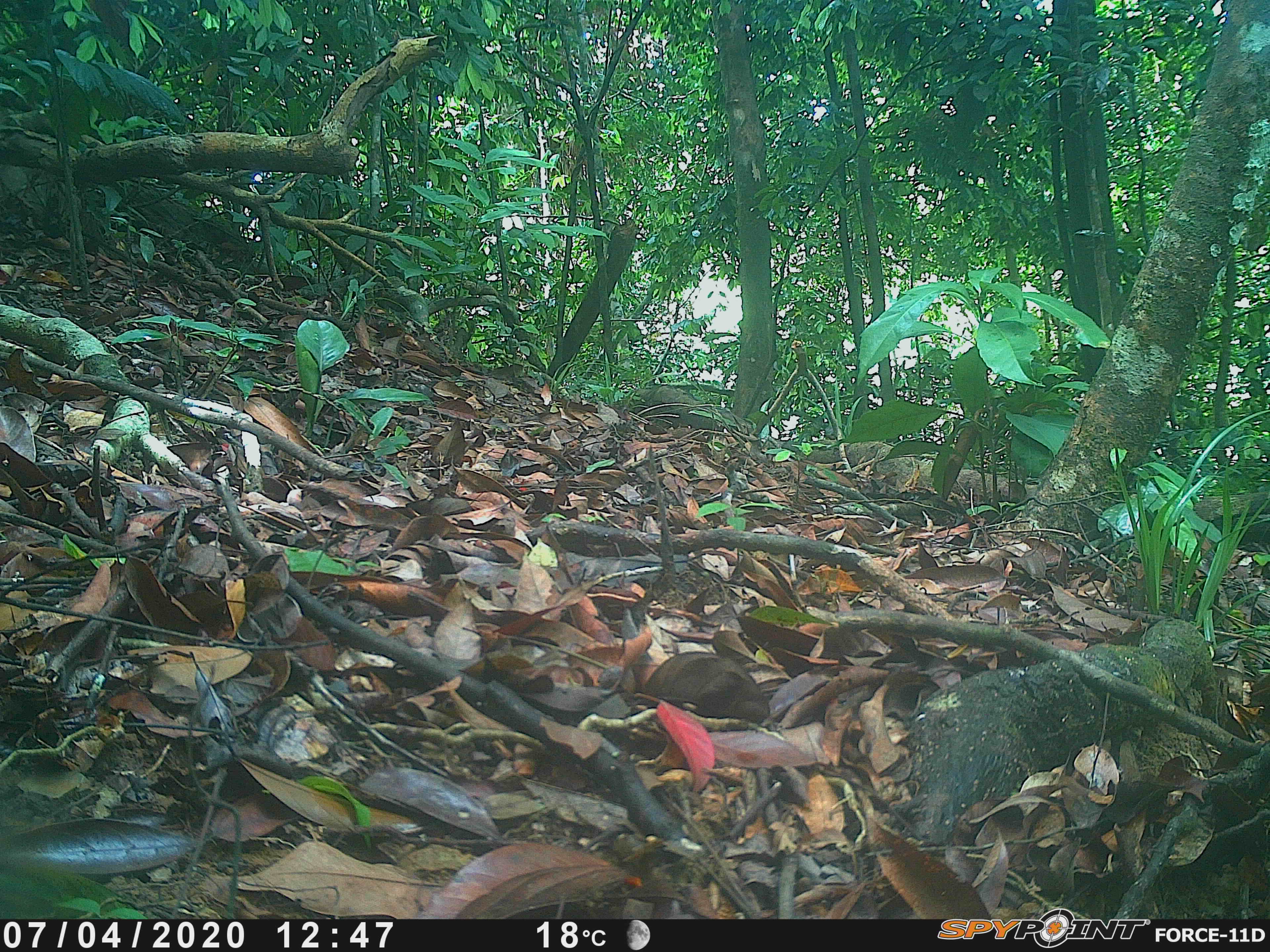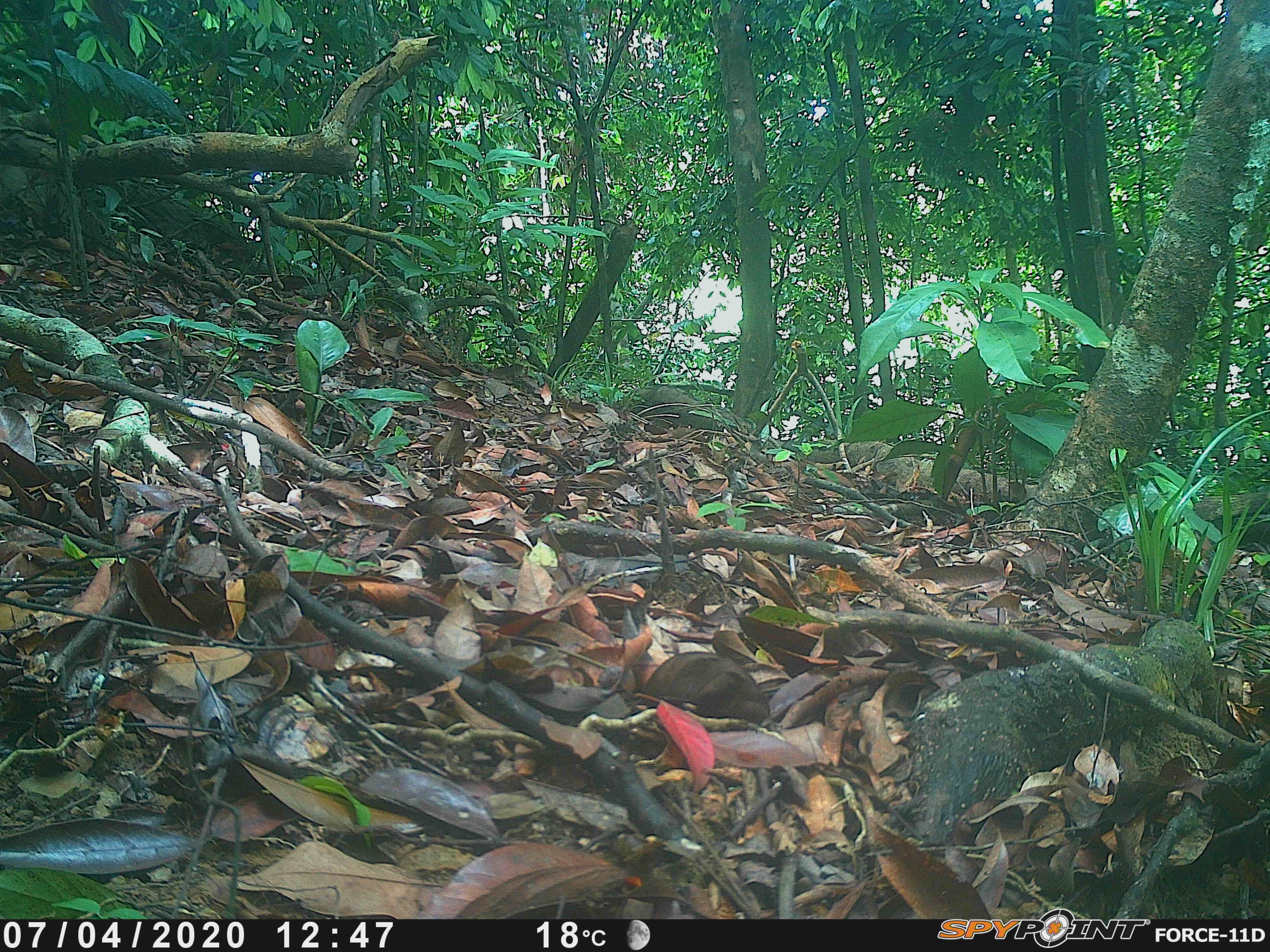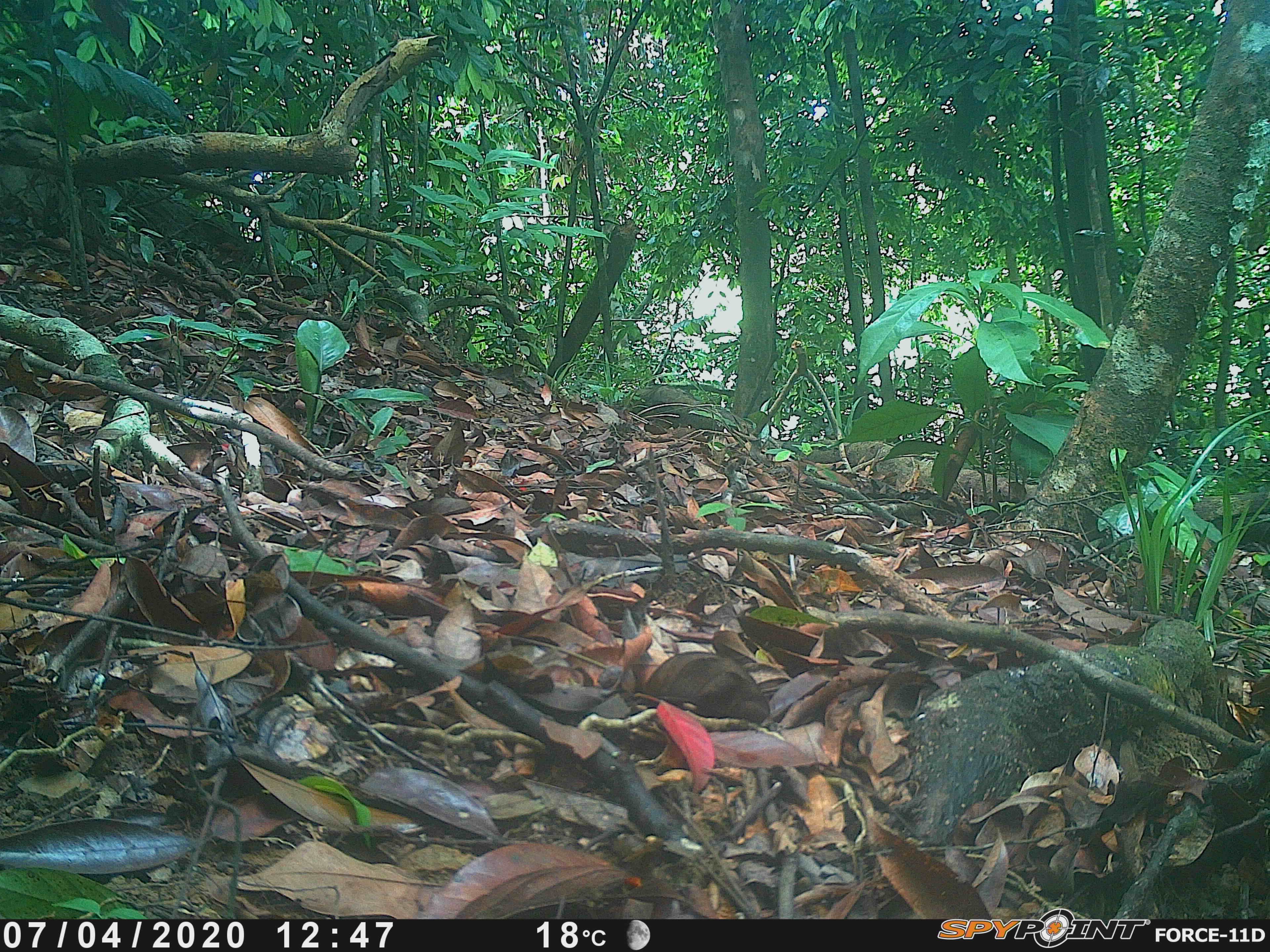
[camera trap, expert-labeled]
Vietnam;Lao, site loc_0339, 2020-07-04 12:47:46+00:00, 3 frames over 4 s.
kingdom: Animalia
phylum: Chordata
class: Mammalia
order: Artiodactyla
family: Suidae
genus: Sus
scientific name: Sus scrofa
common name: eurasian wild pig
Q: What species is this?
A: Eurasian wild pig (Sus scrofa).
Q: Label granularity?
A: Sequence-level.